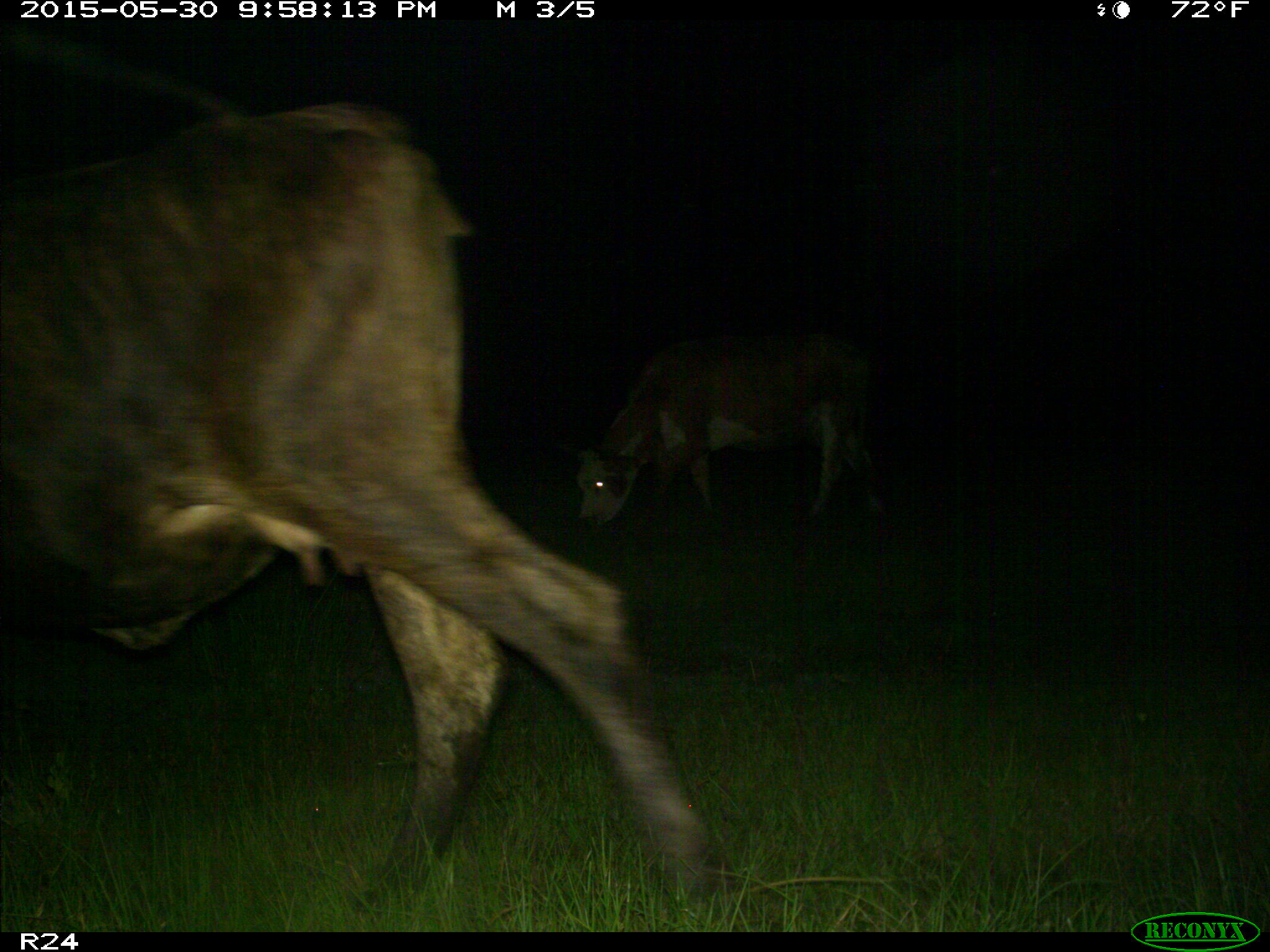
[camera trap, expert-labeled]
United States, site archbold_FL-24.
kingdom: Animalia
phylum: Chordata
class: Mammalia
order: Artiodactyla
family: Bovidae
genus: Bos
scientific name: Bos taurus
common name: domestic cow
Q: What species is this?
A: Bos taurus (domestic cow).